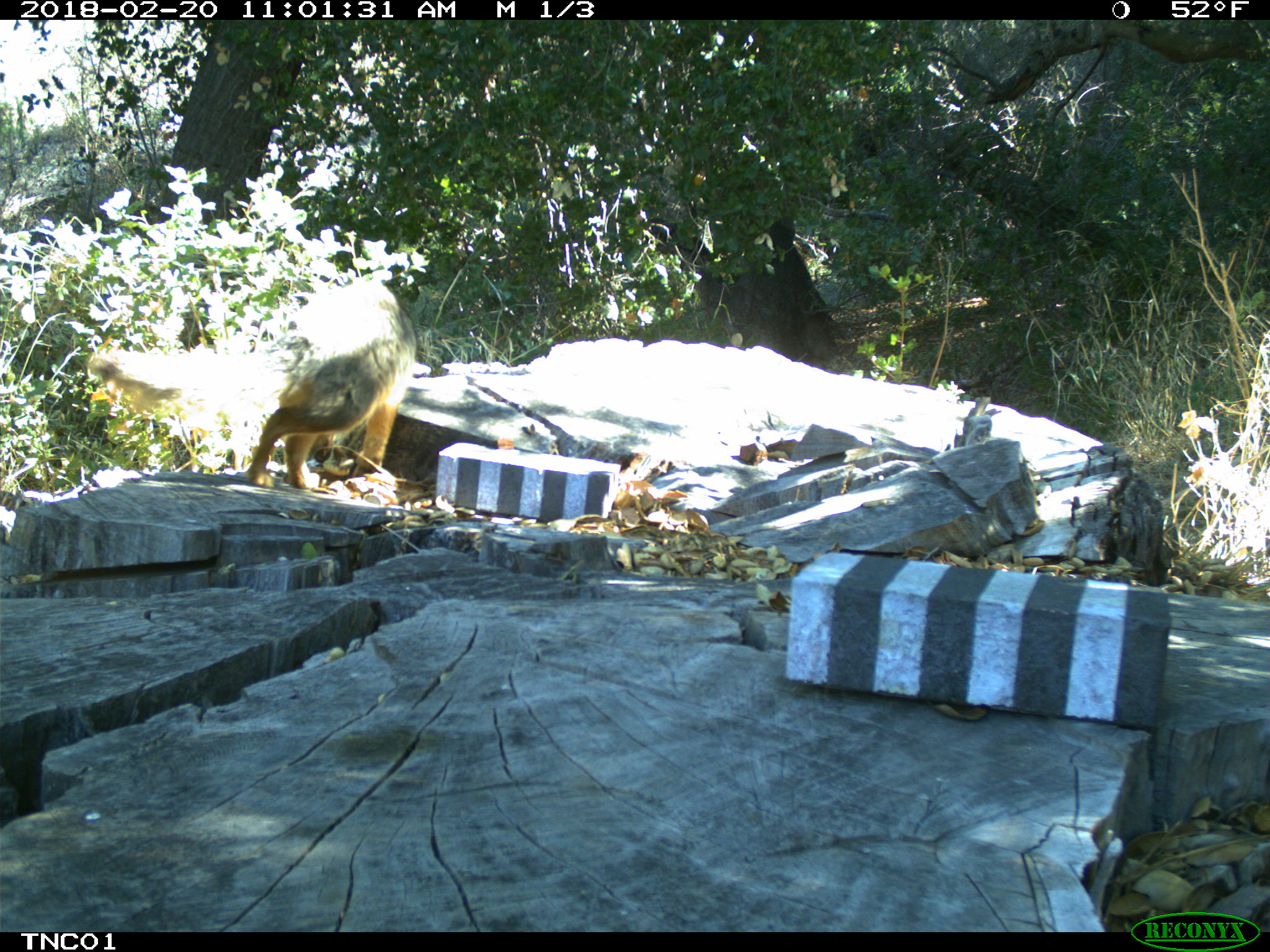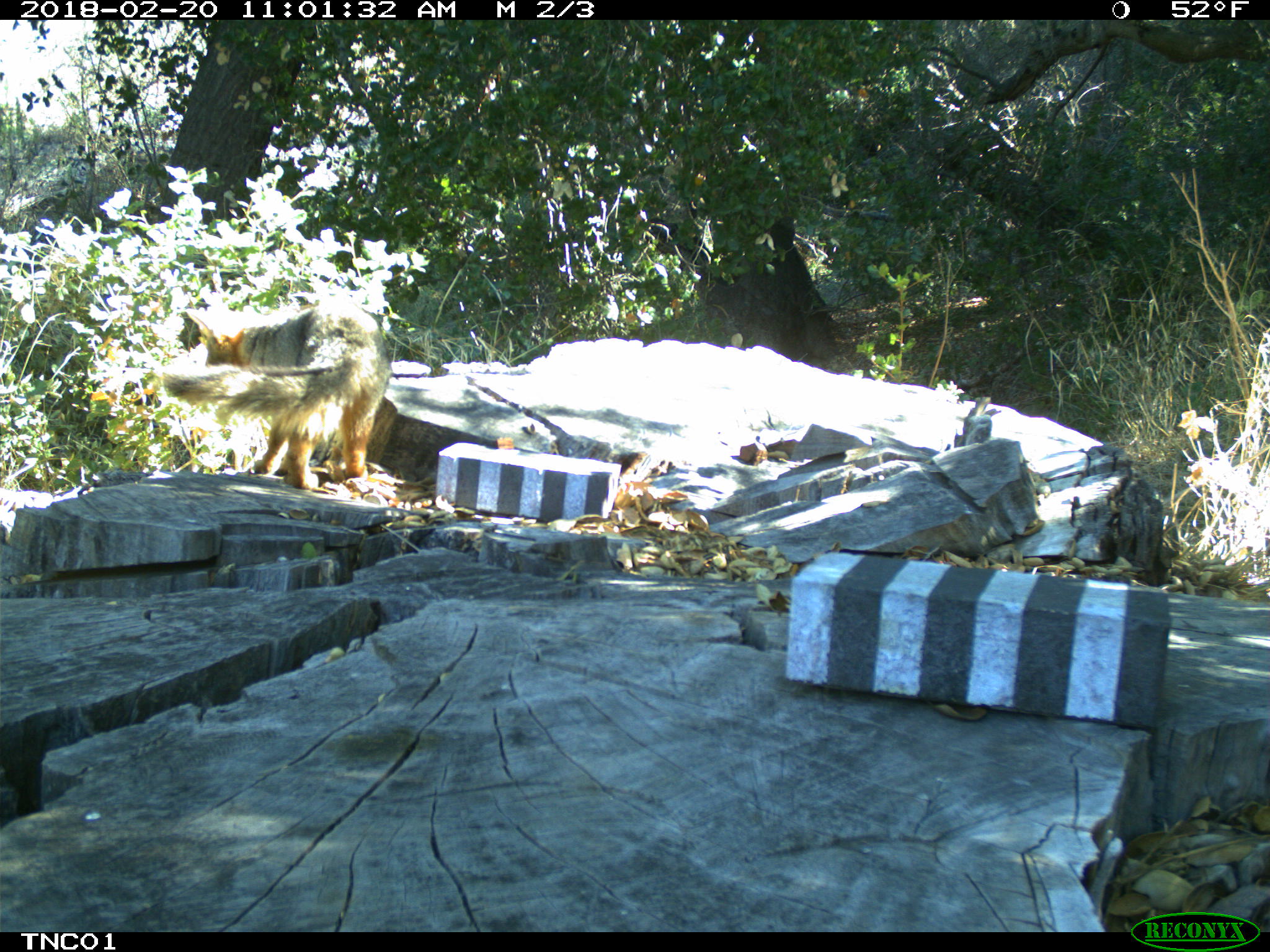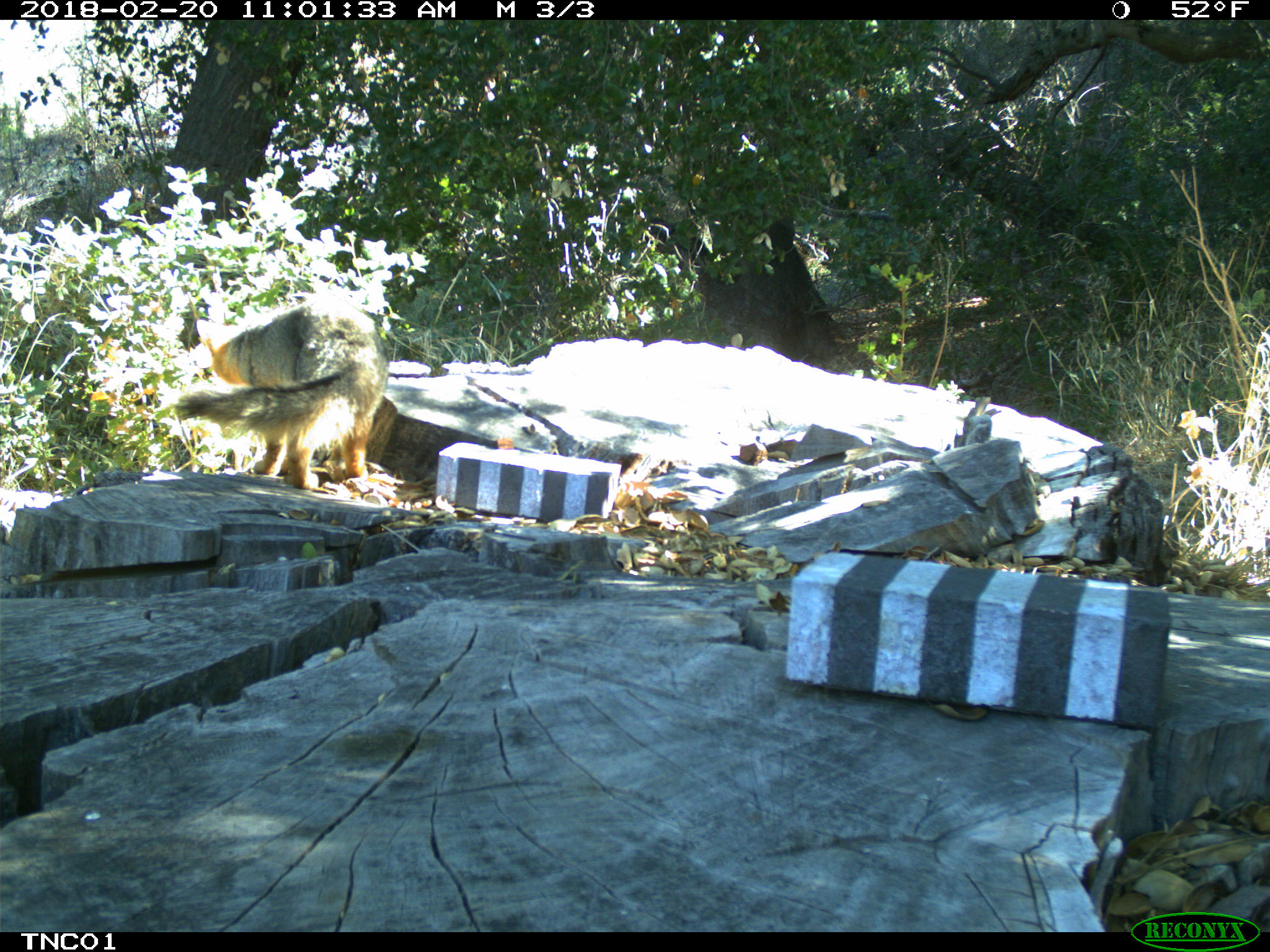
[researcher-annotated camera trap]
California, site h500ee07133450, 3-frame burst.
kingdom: Animalia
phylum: Chordata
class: Mammalia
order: Carnivora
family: Canidae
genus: Urocyon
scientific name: Urocyon littoralis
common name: island fox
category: fox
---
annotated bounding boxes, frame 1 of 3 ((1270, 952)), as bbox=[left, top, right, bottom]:
fox: bbox=[89, 278, 417, 488]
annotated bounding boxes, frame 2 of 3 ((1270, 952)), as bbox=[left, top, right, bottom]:
fox: bbox=[162, 301, 415, 490]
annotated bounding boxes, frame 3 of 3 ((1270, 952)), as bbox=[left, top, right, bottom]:
fox: bbox=[172, 299, 384, 488]